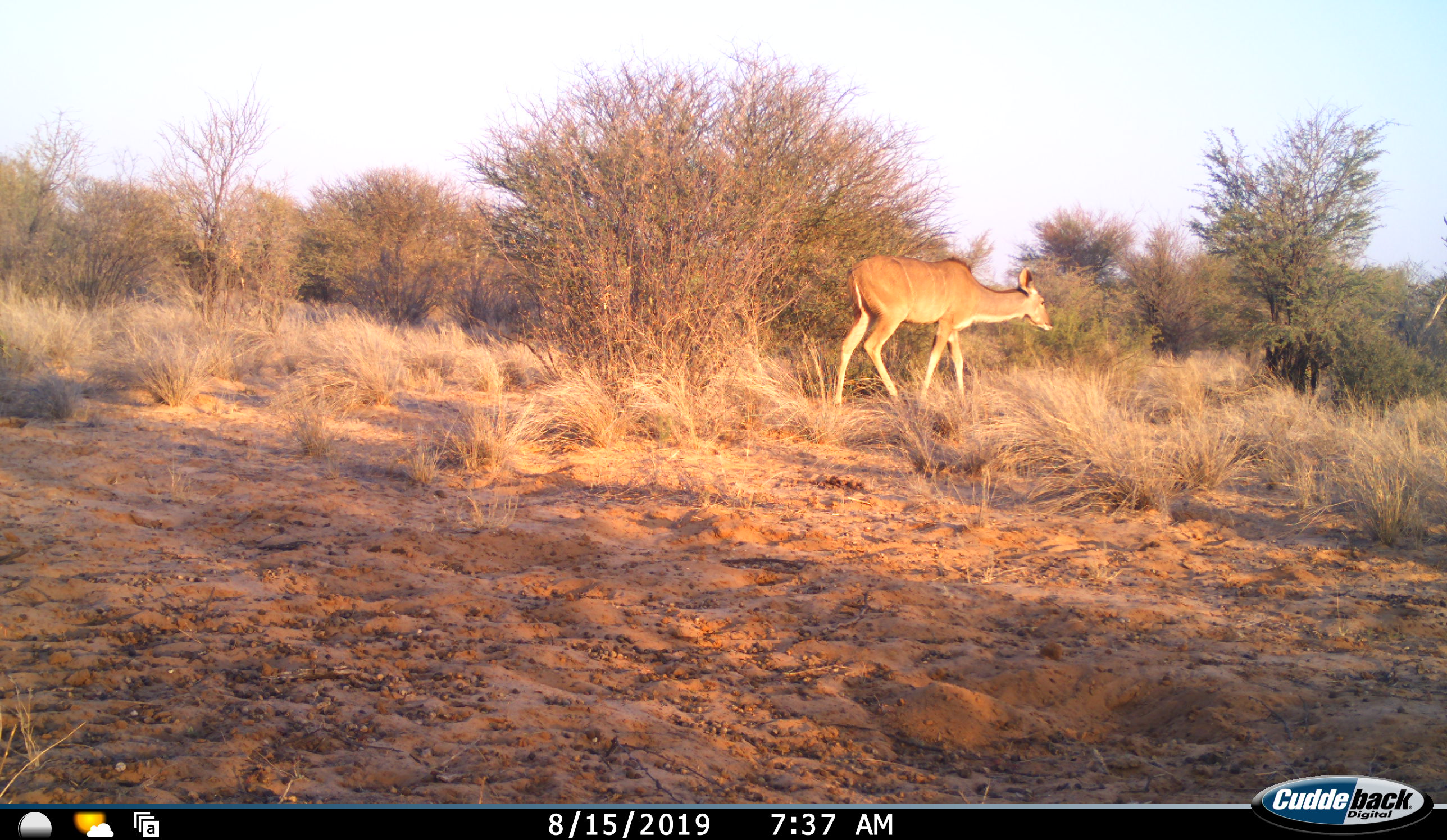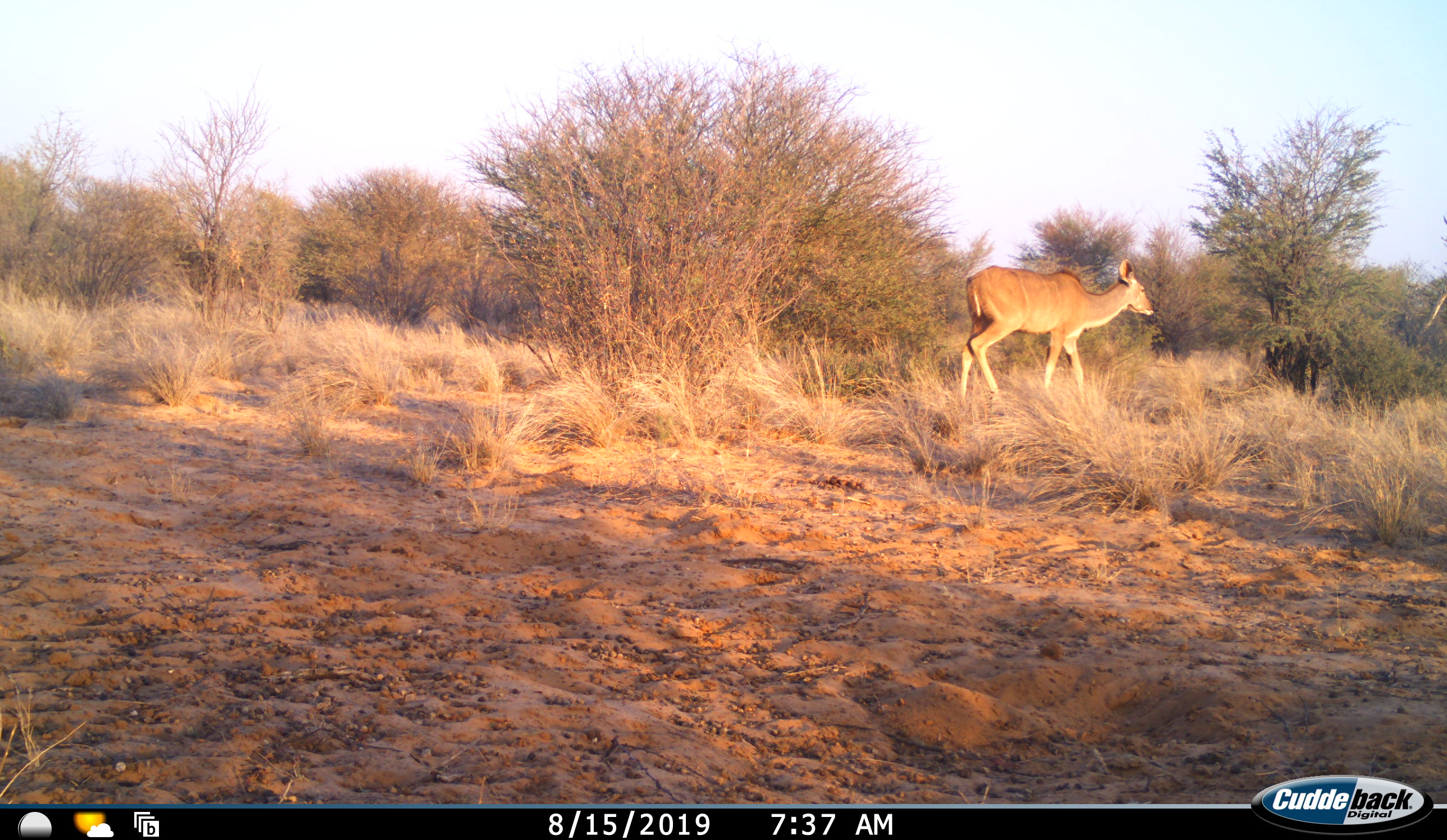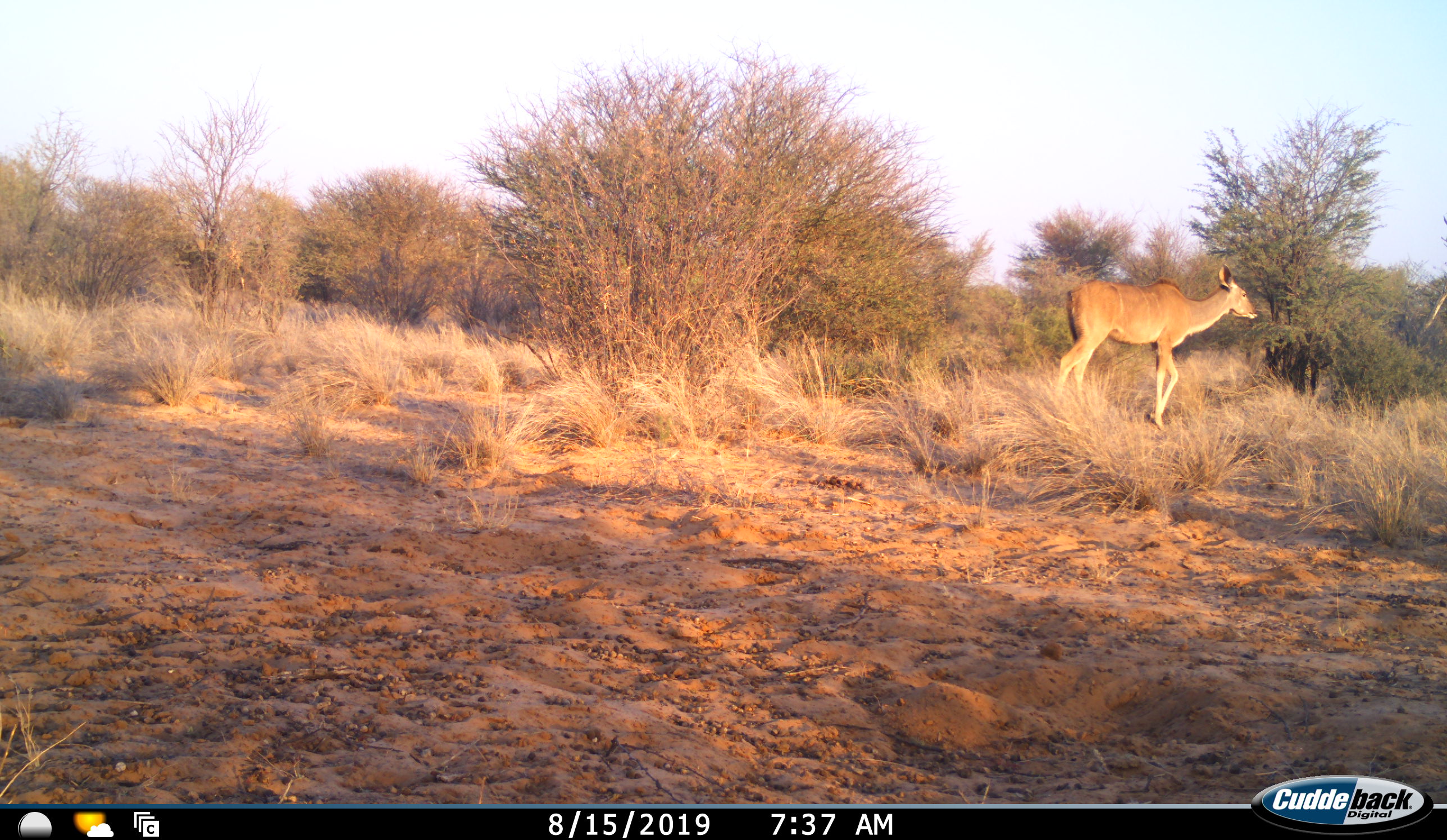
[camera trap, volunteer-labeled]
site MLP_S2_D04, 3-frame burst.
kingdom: Animalia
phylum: Chordata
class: Mammalia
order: Artiodactyla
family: Bovidae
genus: Tragelaphus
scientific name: Tragelaphus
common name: kudu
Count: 1.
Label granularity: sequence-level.